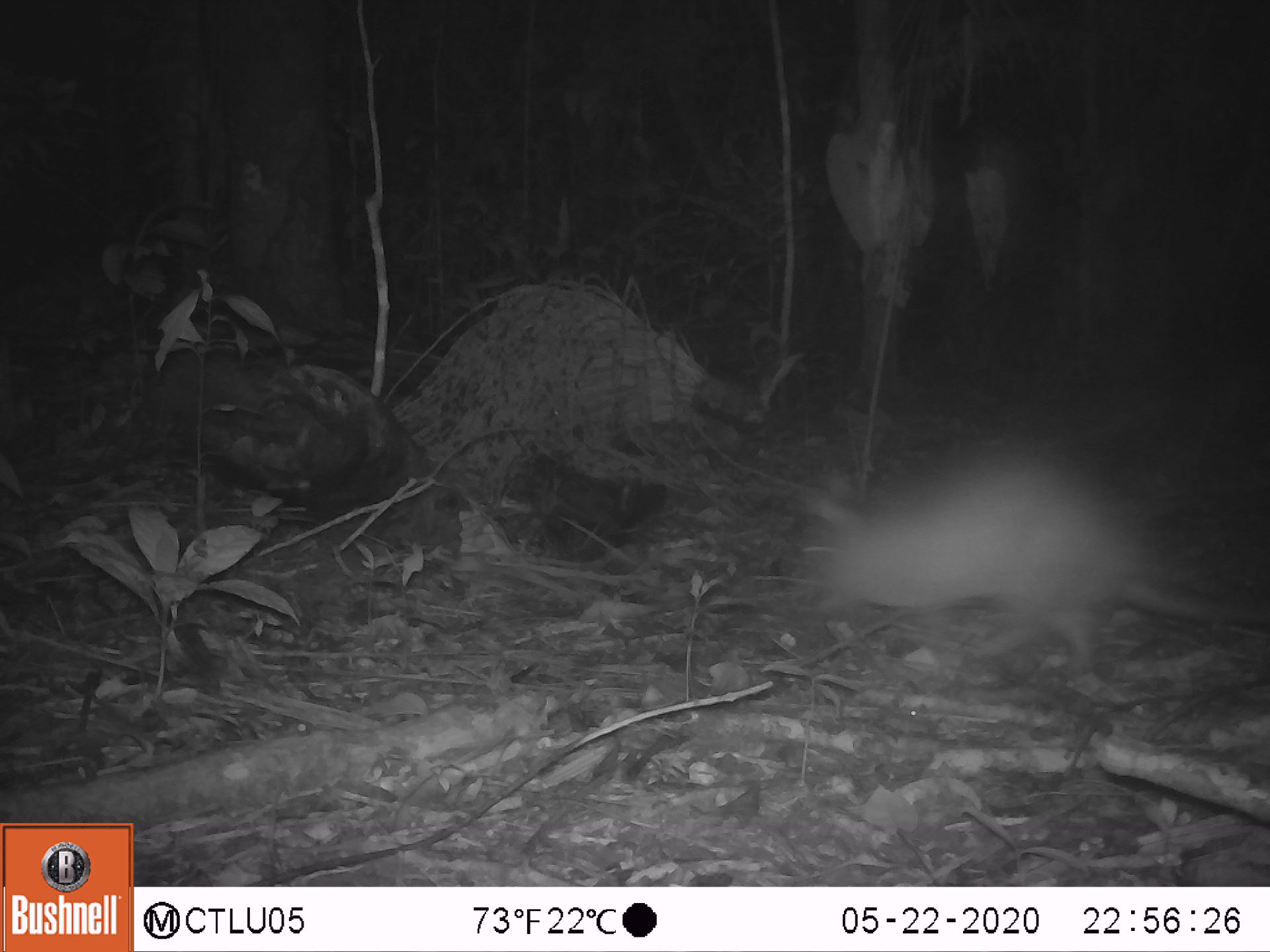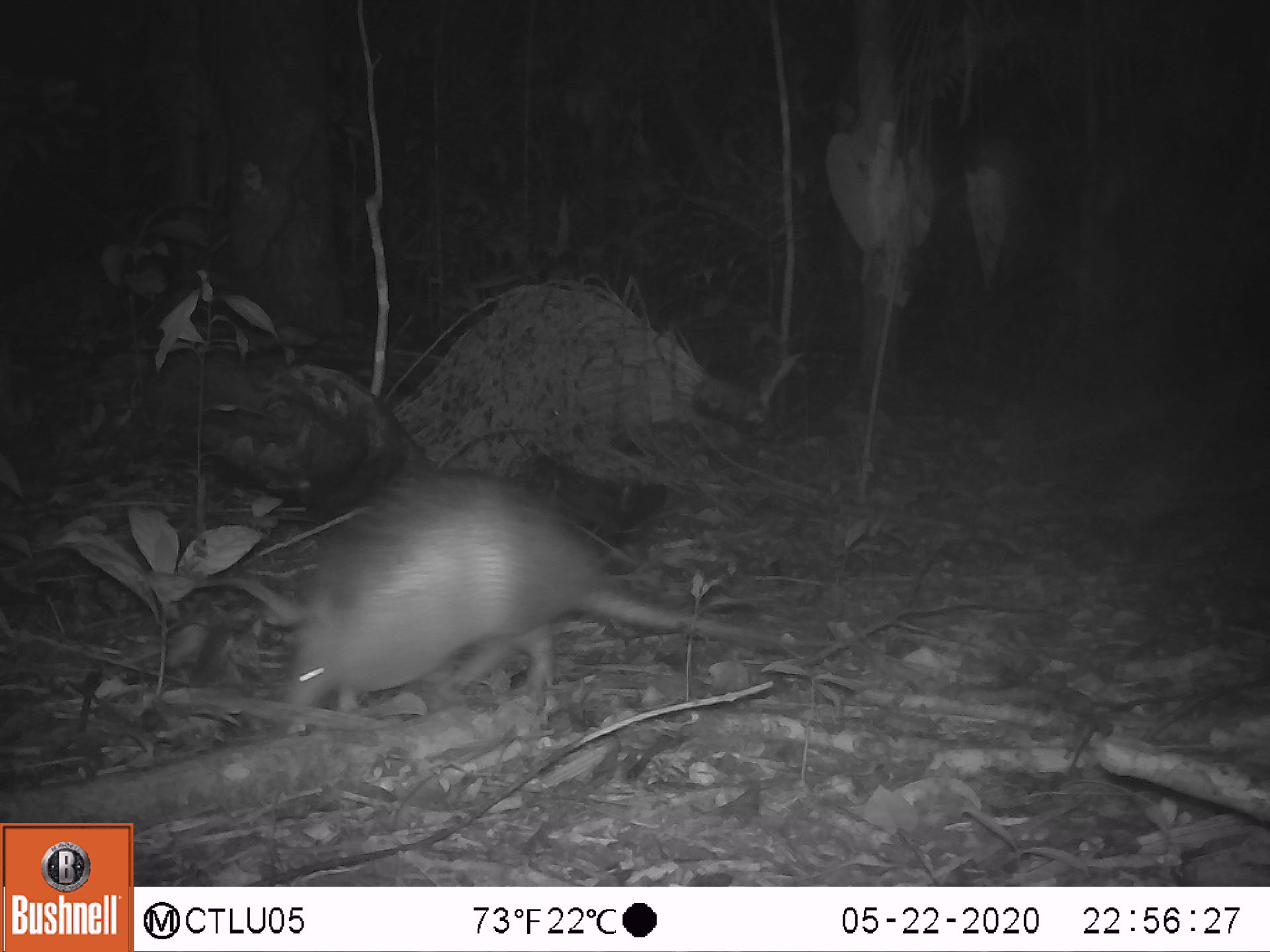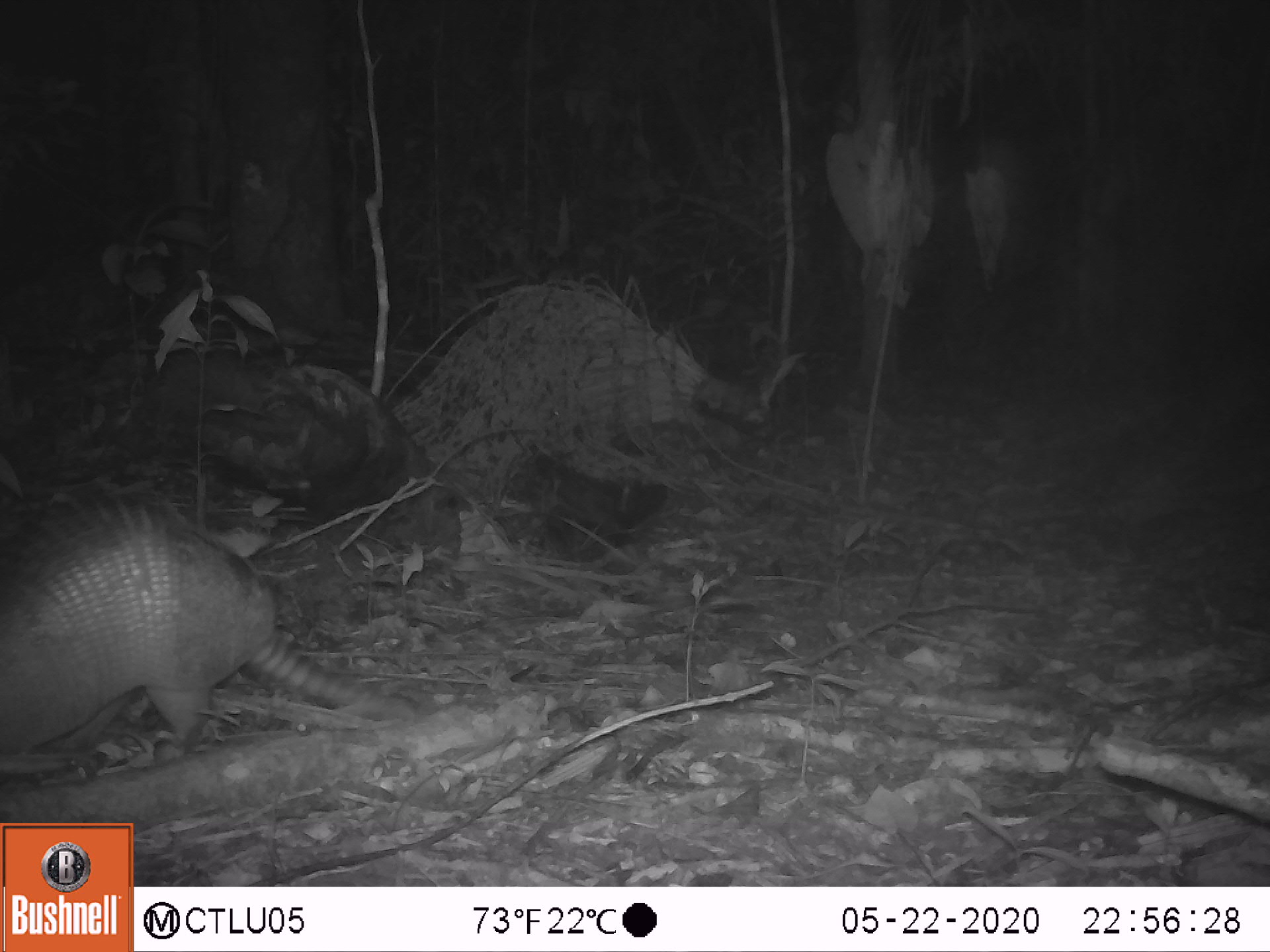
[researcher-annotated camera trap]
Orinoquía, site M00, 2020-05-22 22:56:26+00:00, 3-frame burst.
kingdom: Animalia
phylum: Chordata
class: Mammalia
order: Cingulata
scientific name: Cingulata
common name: armadillo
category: unknown armadillo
Unknown armadillo (armadillo) (Cingulata).